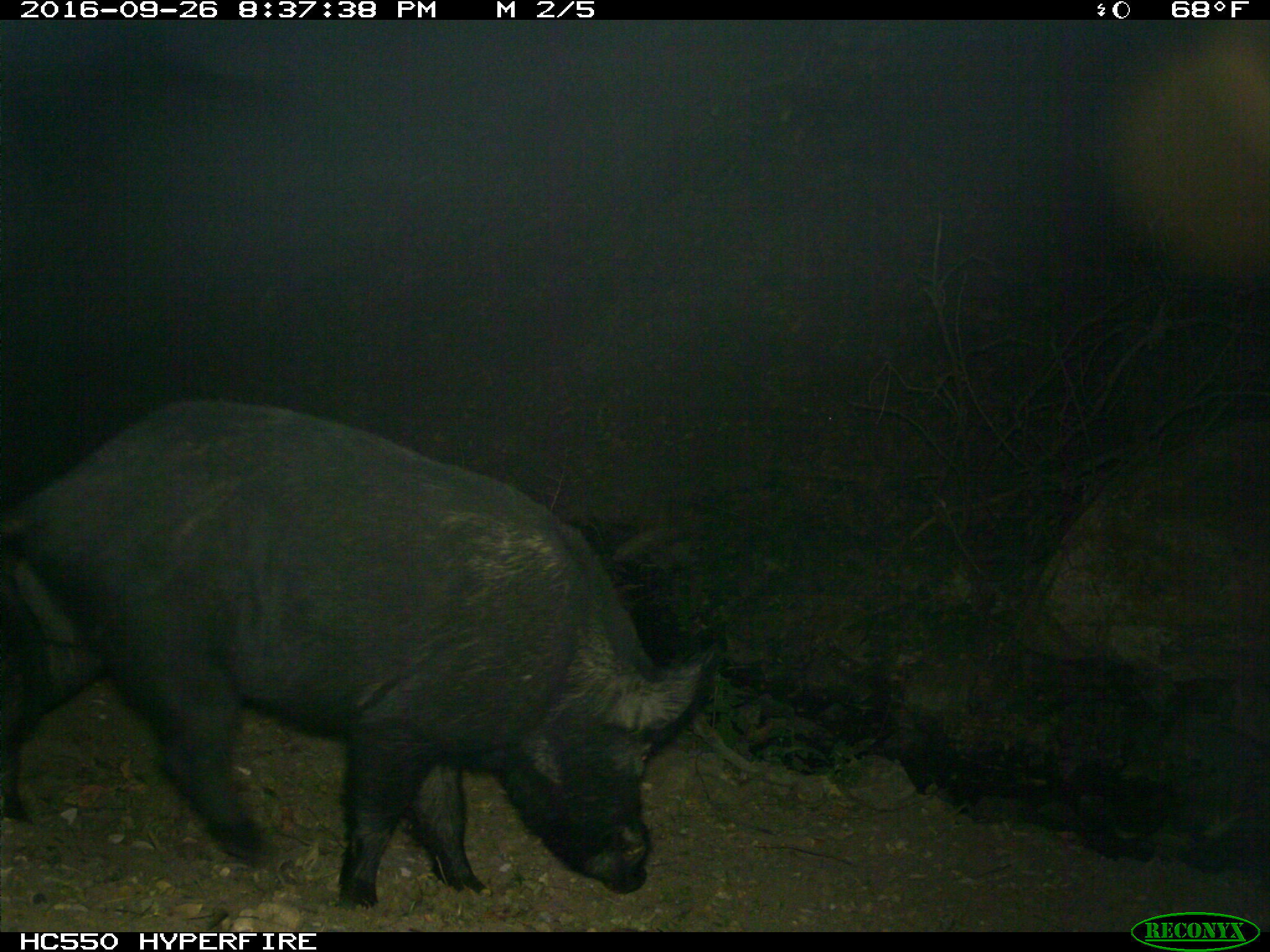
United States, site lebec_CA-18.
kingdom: Animalia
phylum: Chordata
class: Mammalia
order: Artiodactyla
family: Suidae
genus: Sus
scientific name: Sus scrofa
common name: wild boar